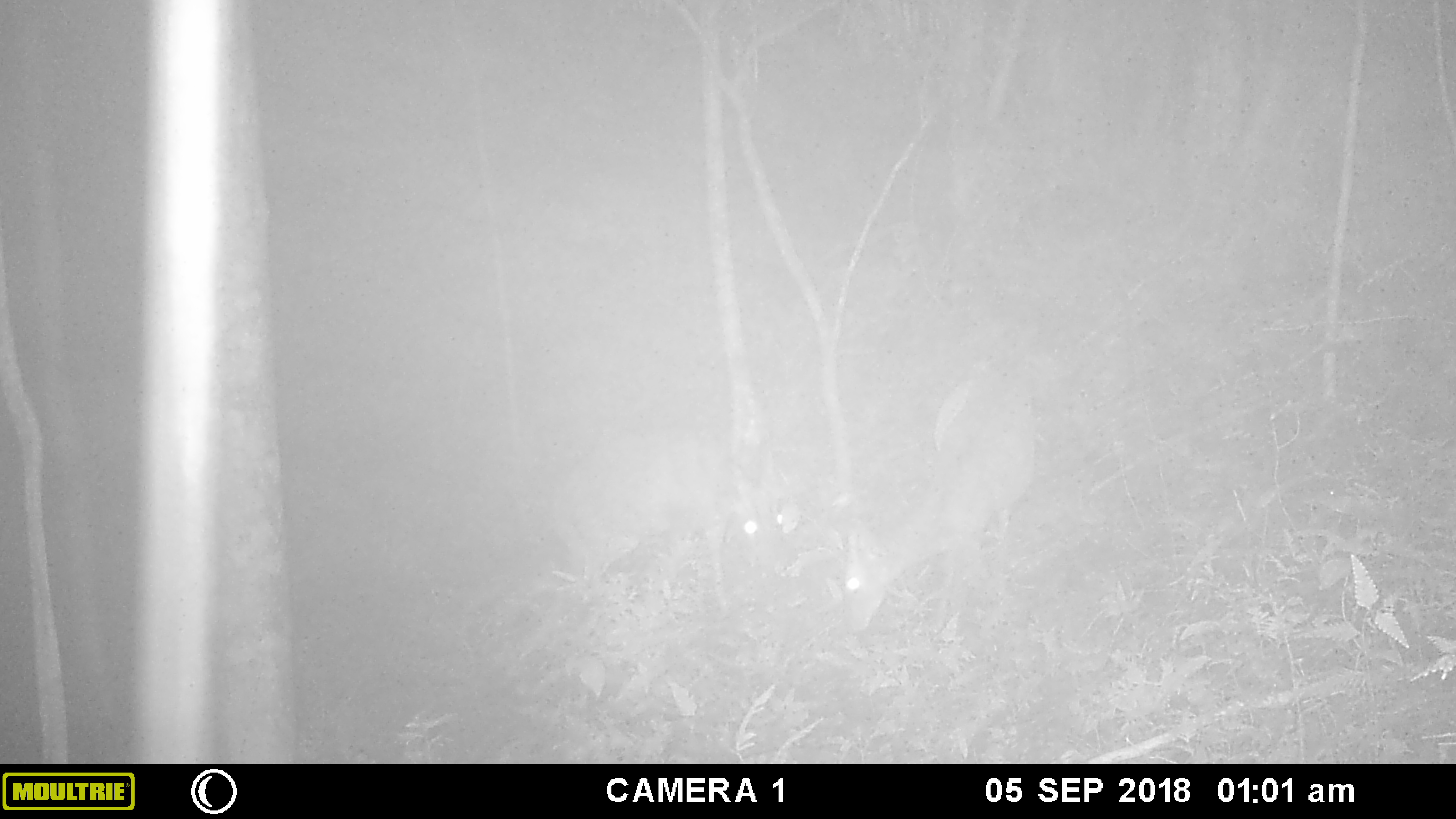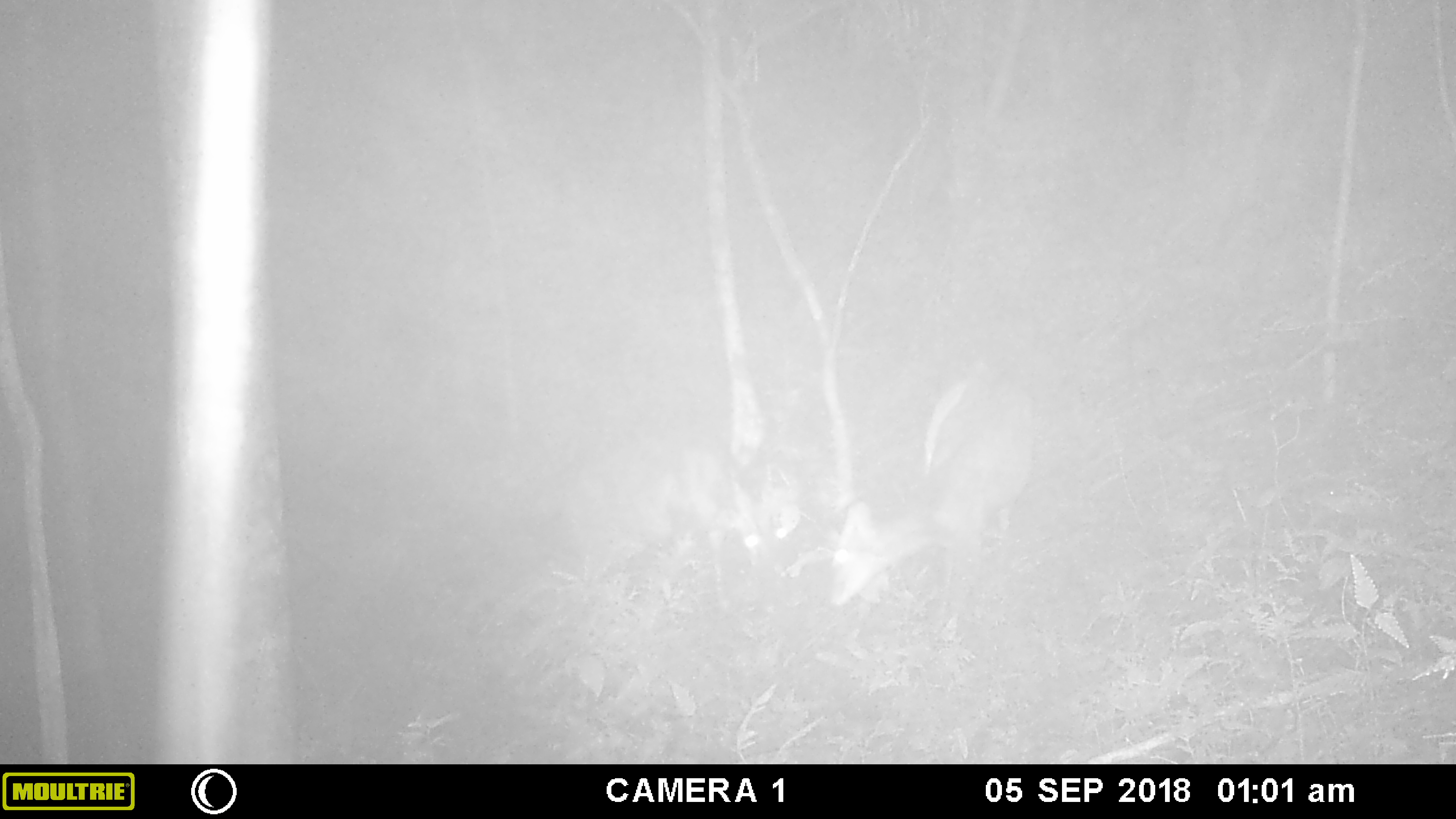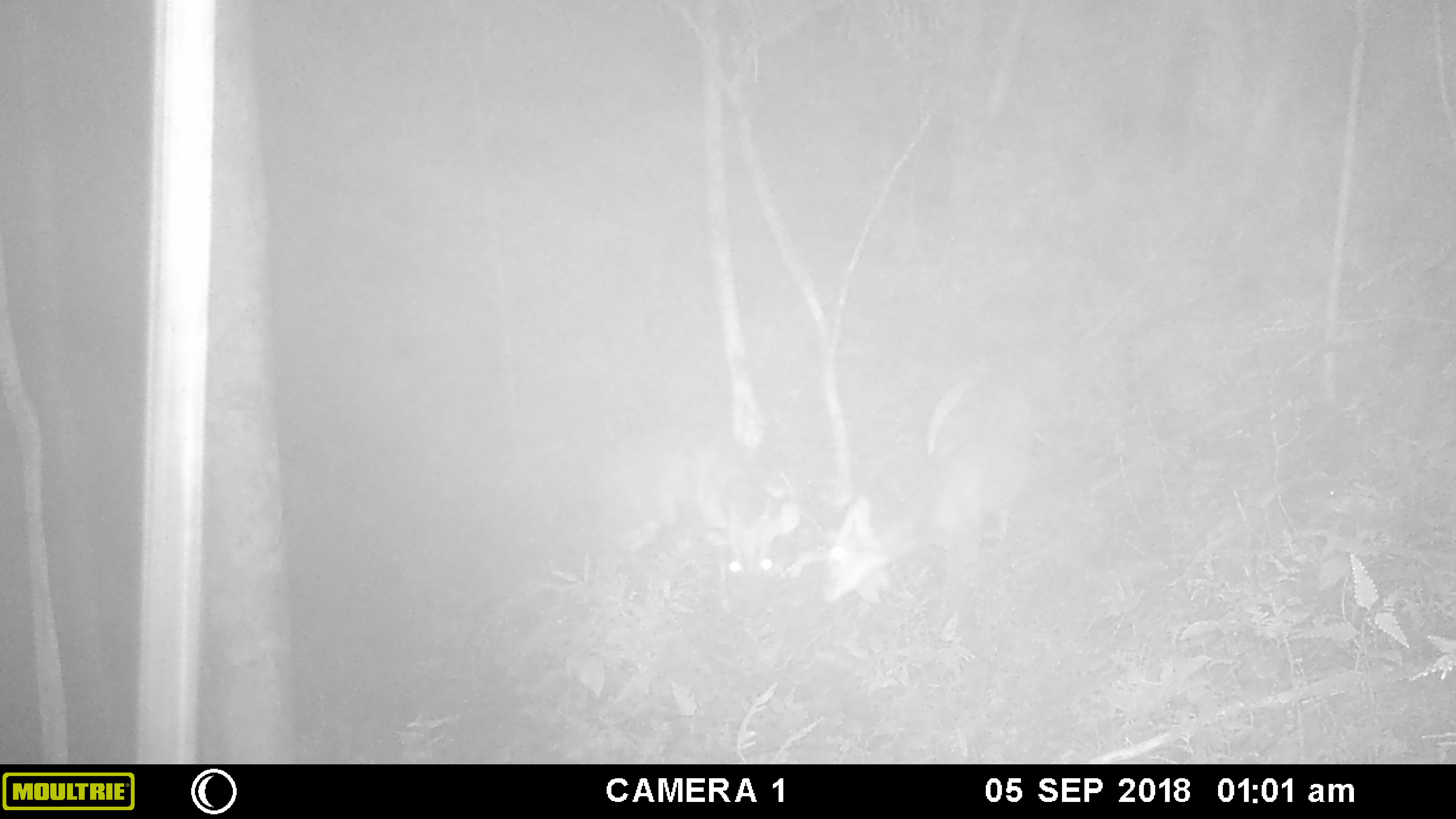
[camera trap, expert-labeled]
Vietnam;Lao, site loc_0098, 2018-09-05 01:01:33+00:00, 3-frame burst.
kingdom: Animalia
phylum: Chordata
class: Mammalia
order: Artiodactyla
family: Cervidae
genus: Muntiacus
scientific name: Muntiacus vuquangensis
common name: large-antlered muntjac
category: large antlered muntjac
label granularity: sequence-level